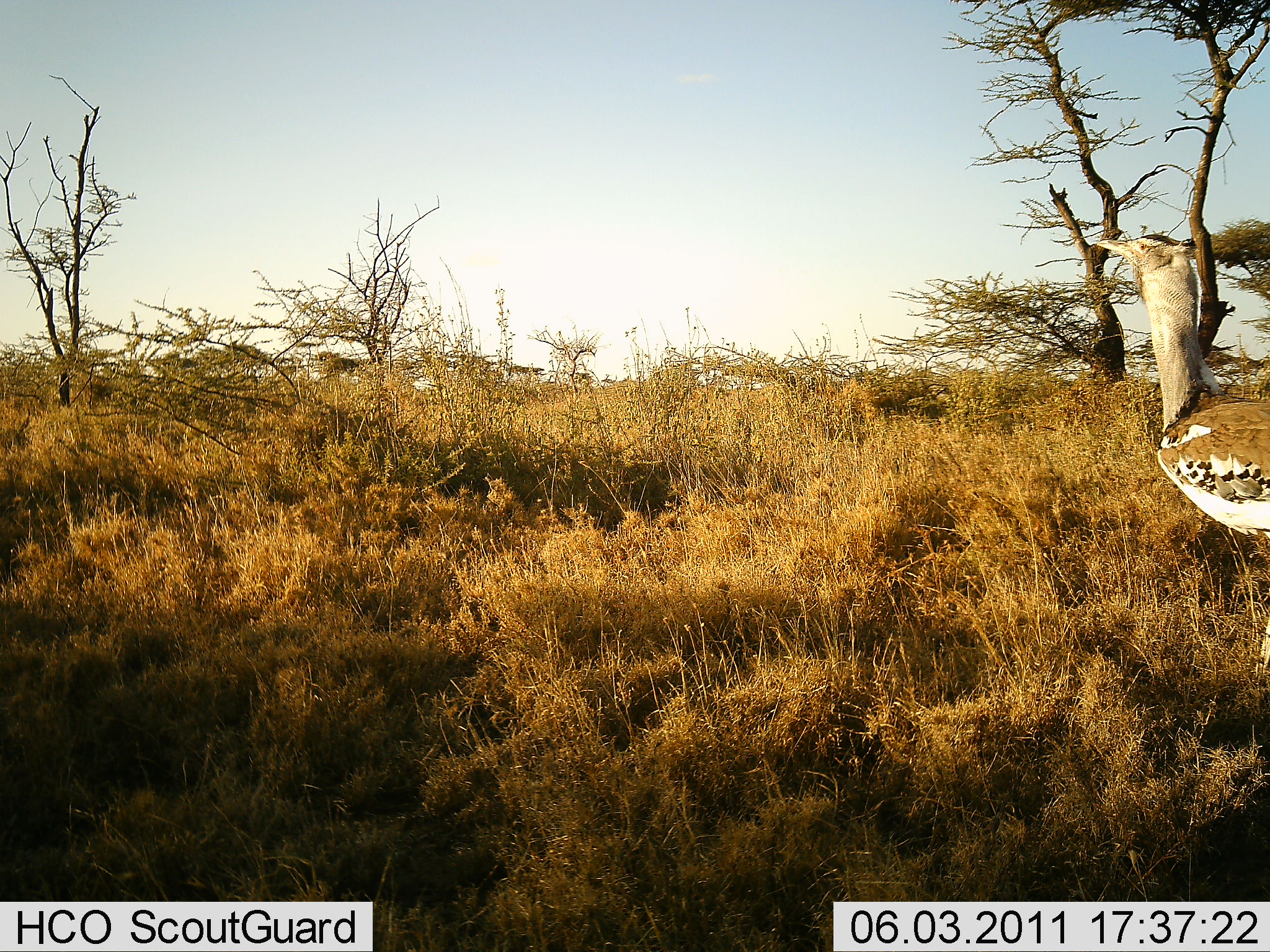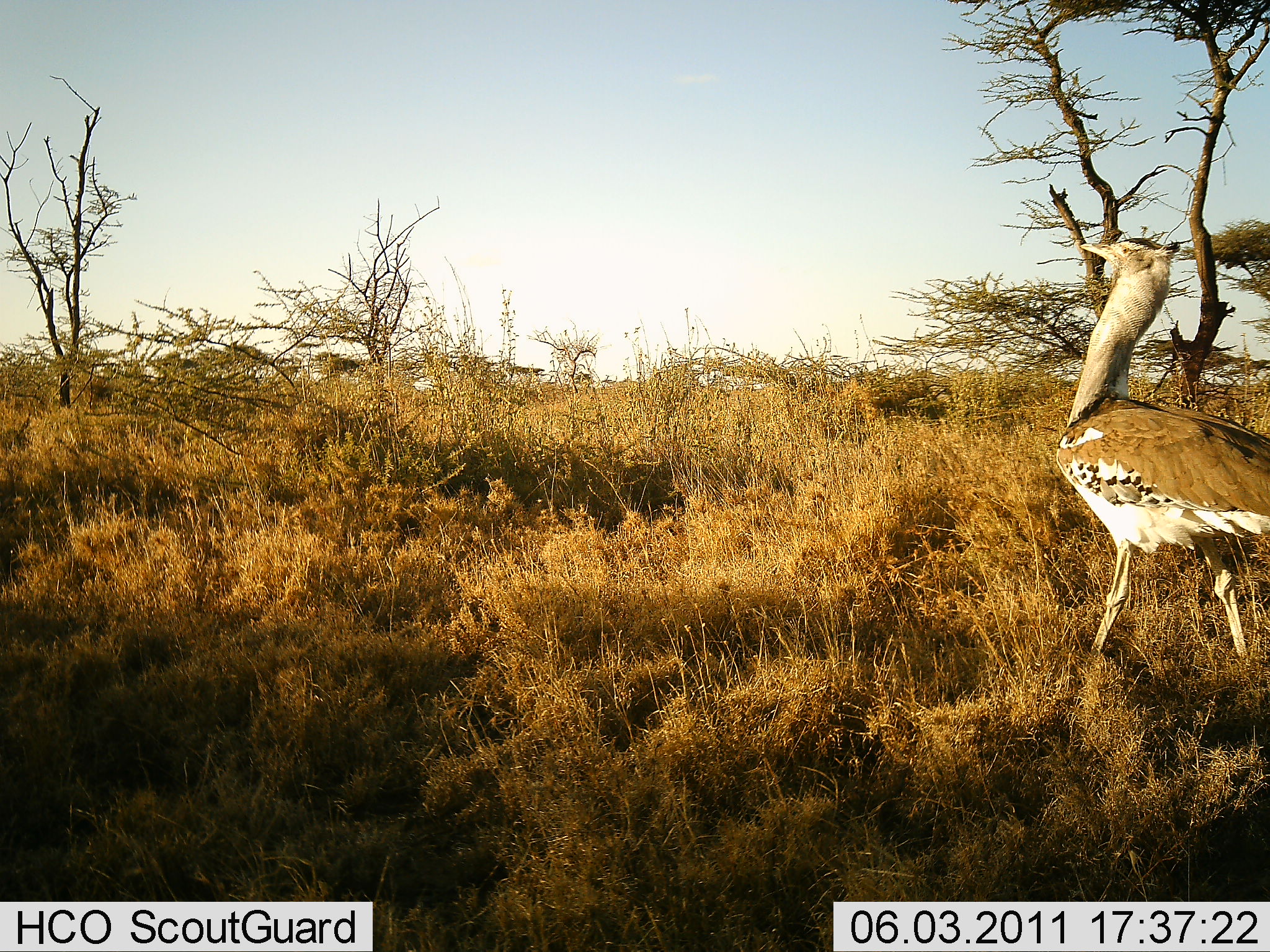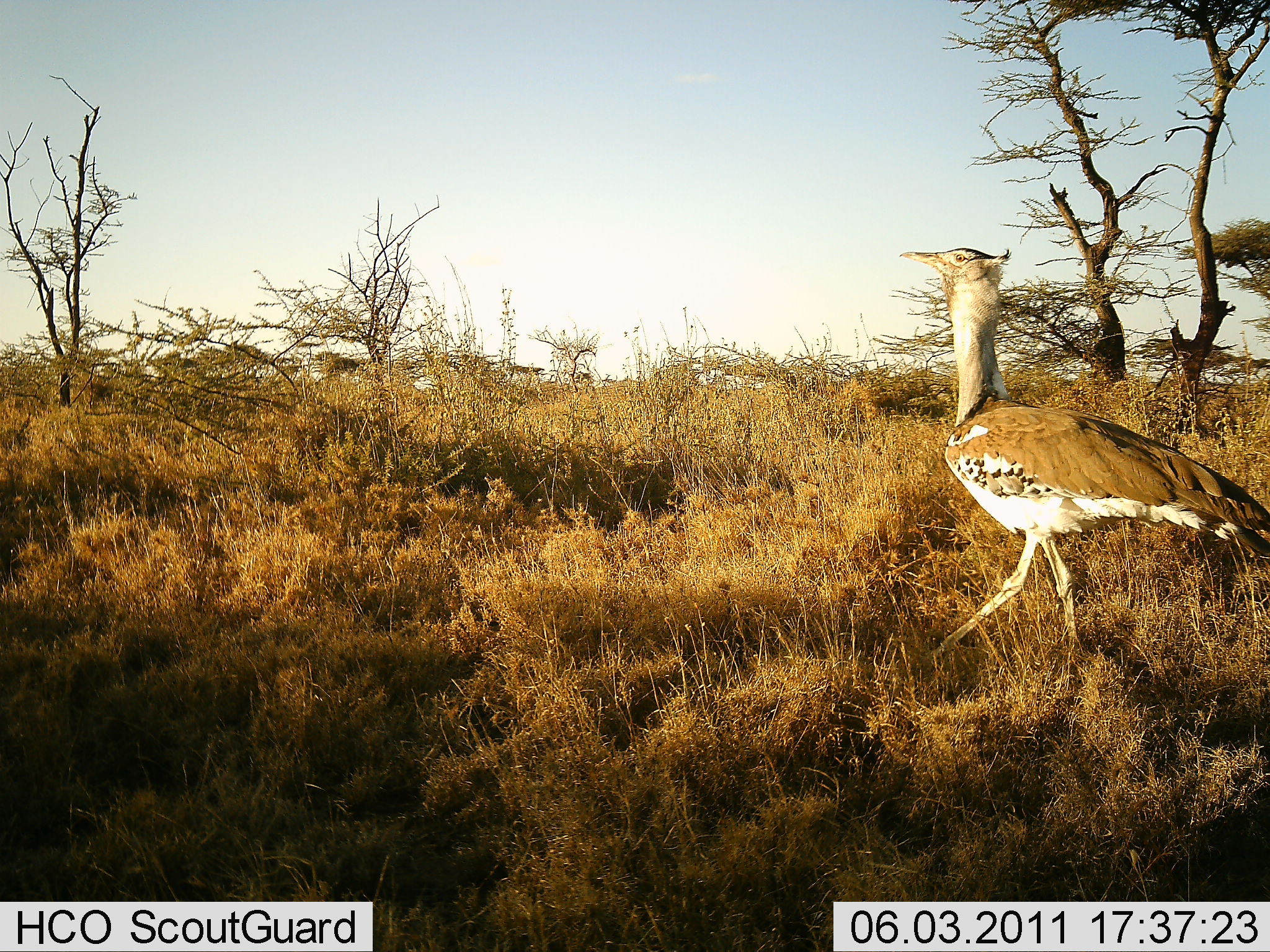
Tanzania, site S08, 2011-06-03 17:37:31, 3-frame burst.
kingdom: Animalia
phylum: Chordata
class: Aves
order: Otidiformes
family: Otididae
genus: Ardeotis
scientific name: Ardeotis kori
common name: kori bustard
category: koribustard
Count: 1.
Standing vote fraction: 7%.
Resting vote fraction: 0%.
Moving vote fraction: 93%.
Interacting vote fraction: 0%.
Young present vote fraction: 0%.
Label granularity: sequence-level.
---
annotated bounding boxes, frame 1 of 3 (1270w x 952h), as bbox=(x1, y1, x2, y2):
animal: bbox=(1094, 231, 1270, 539)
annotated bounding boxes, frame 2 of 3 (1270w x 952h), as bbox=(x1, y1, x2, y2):
animal: bbox=(1054, 237, 1270, 660)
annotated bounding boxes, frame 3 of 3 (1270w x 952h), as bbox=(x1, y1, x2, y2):
animal: bbox=(897, 245, 1270, 672)